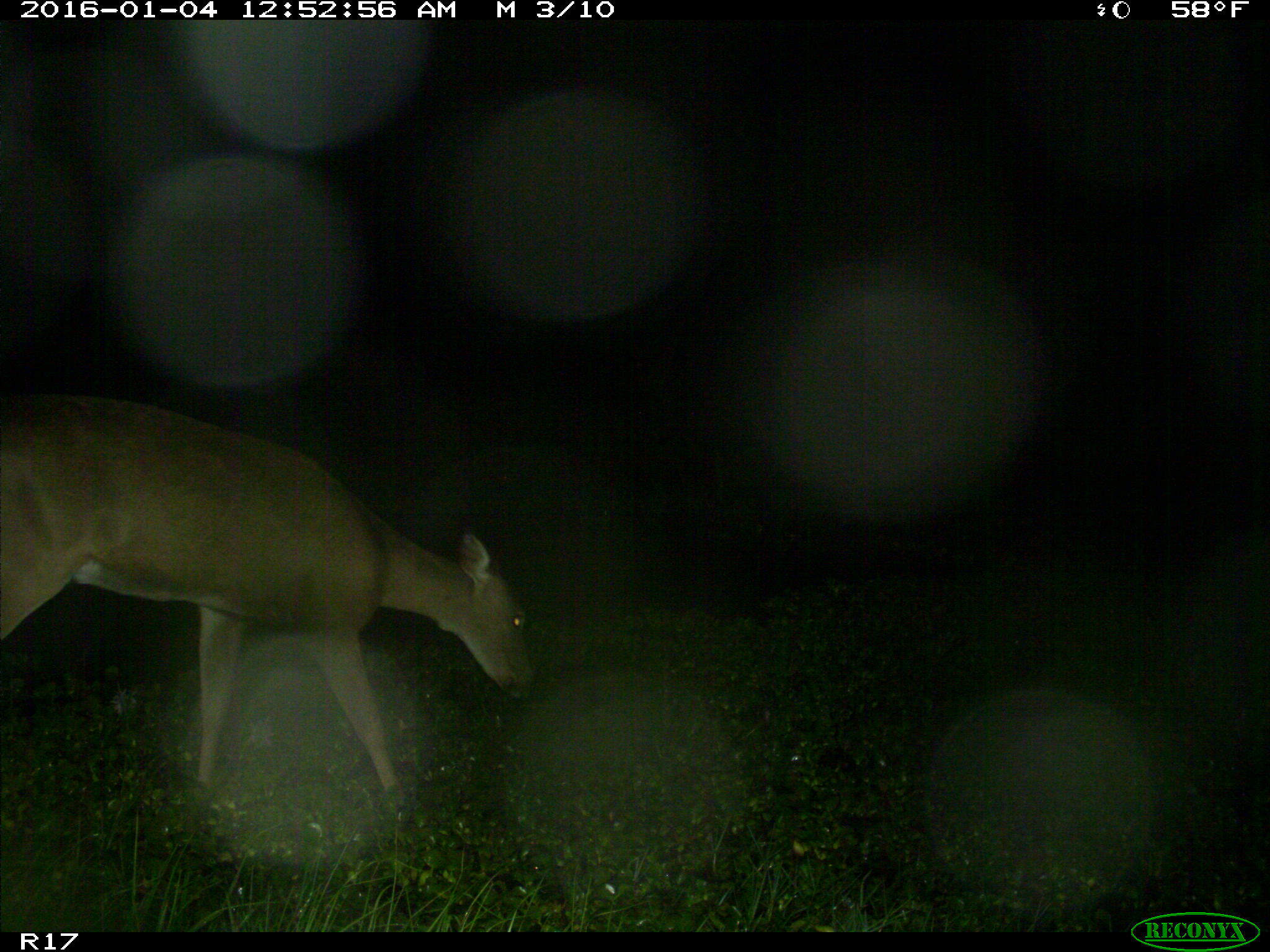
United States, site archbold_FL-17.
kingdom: Animalia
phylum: Chordata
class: Mammalia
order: Artiodactyla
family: Cervidae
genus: Odocoileus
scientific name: Odocoileus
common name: deer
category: unidentified deer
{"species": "unidentified deer (deer) (Odocoileus)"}